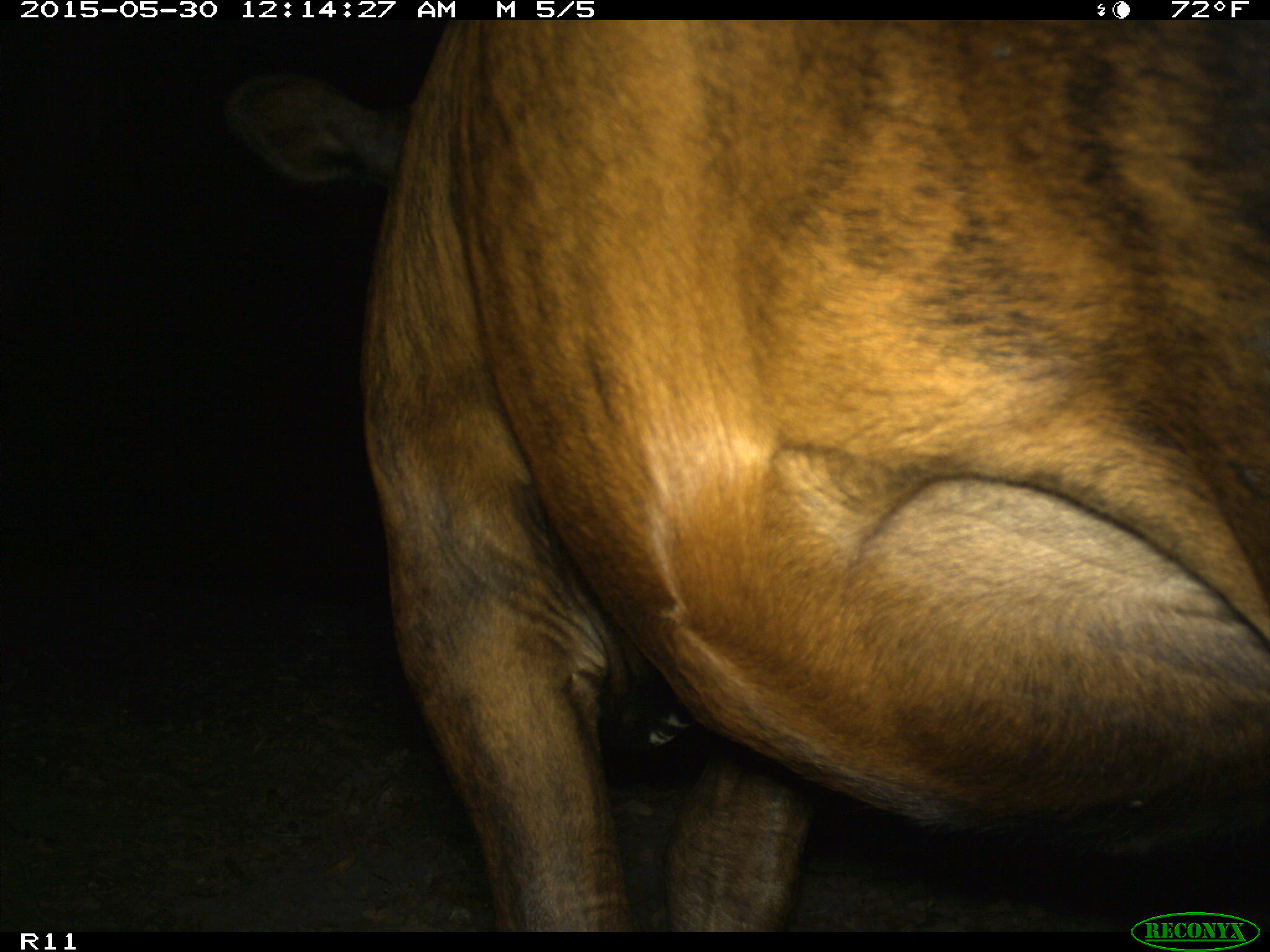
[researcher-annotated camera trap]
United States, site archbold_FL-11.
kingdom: Animalia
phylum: Chordata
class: Mammalia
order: Artiodactyla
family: Bovidae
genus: Bos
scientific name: Bos taurus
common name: domestic cow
Bos taurus (domestic cow).